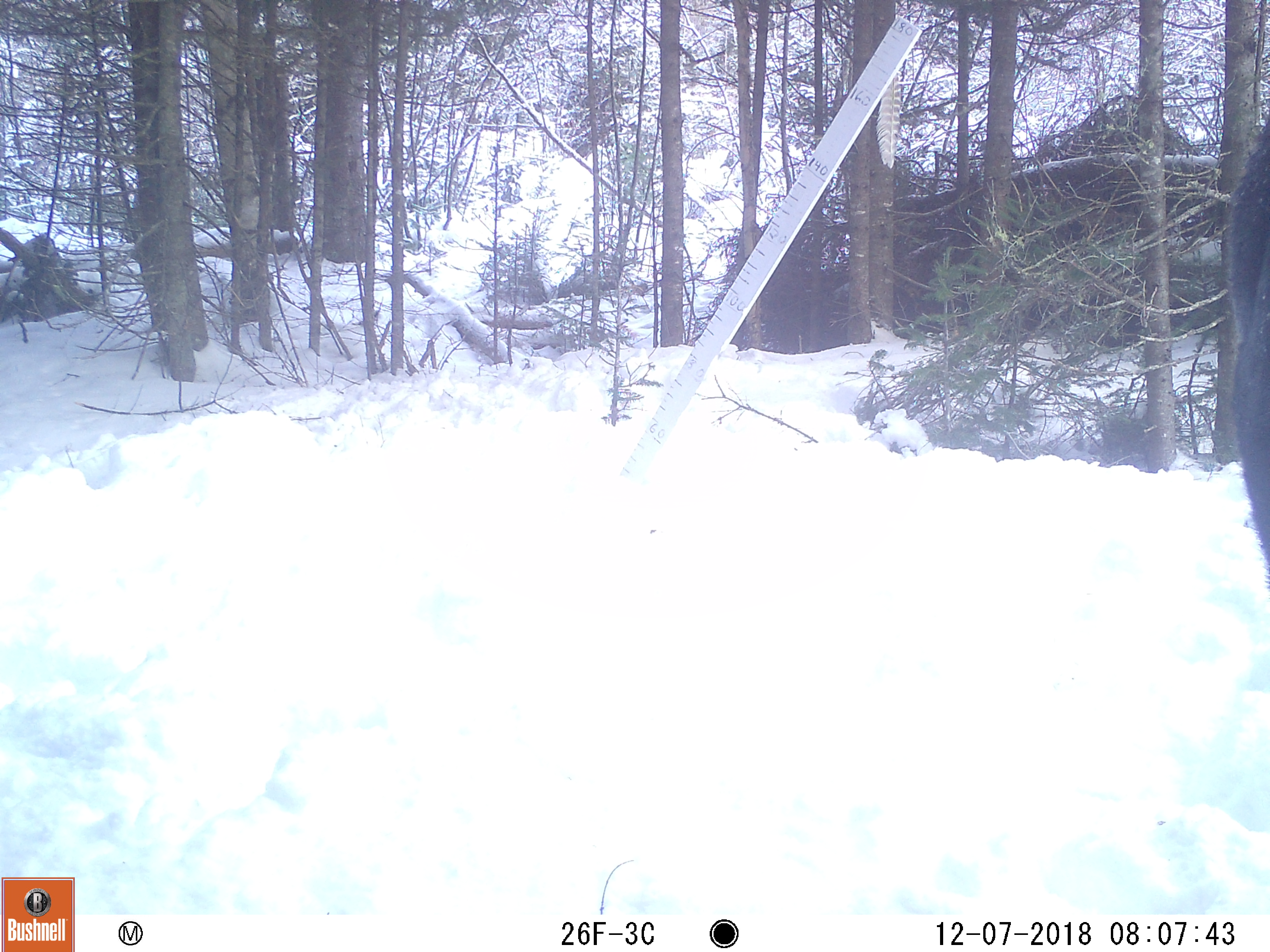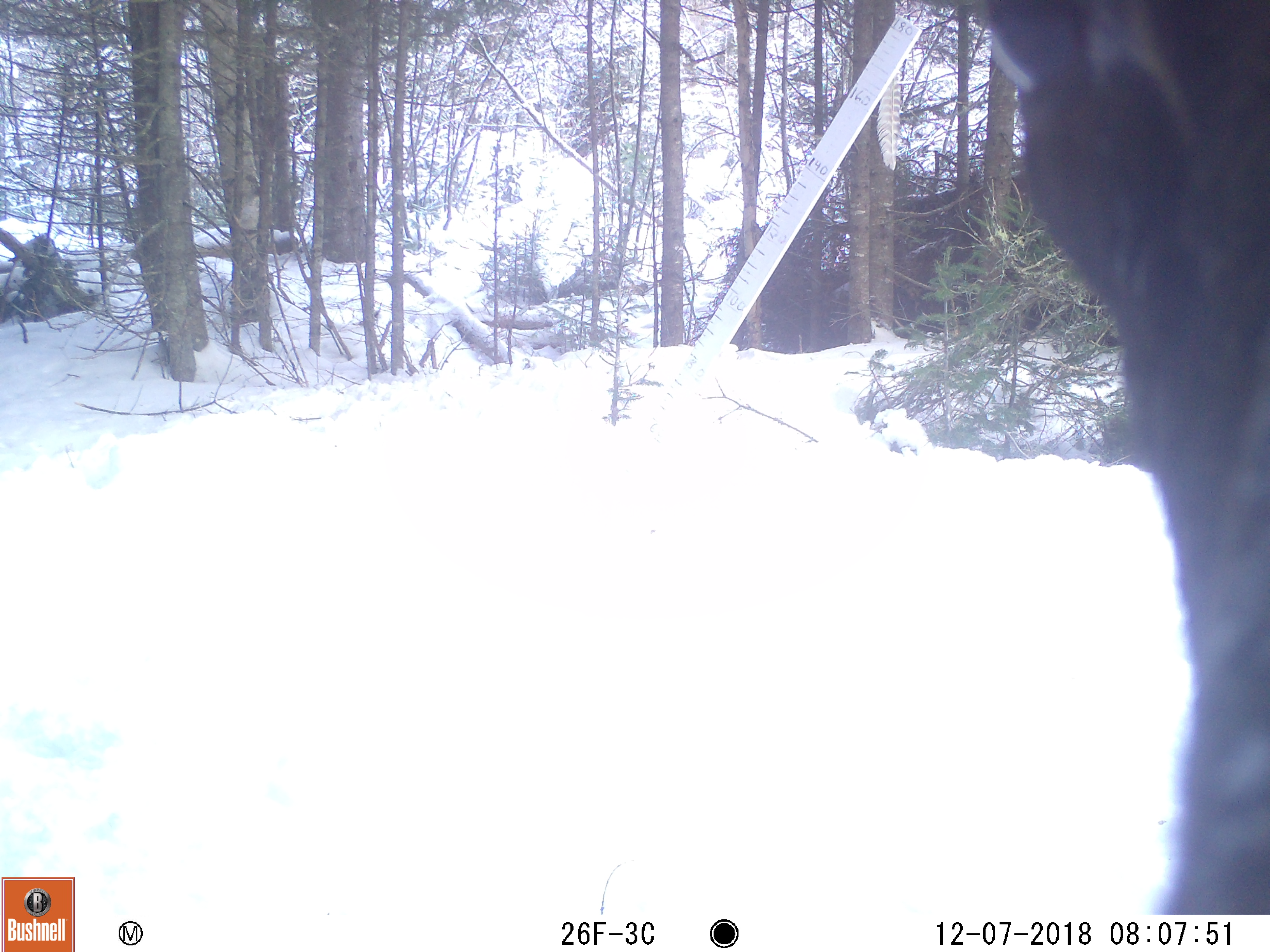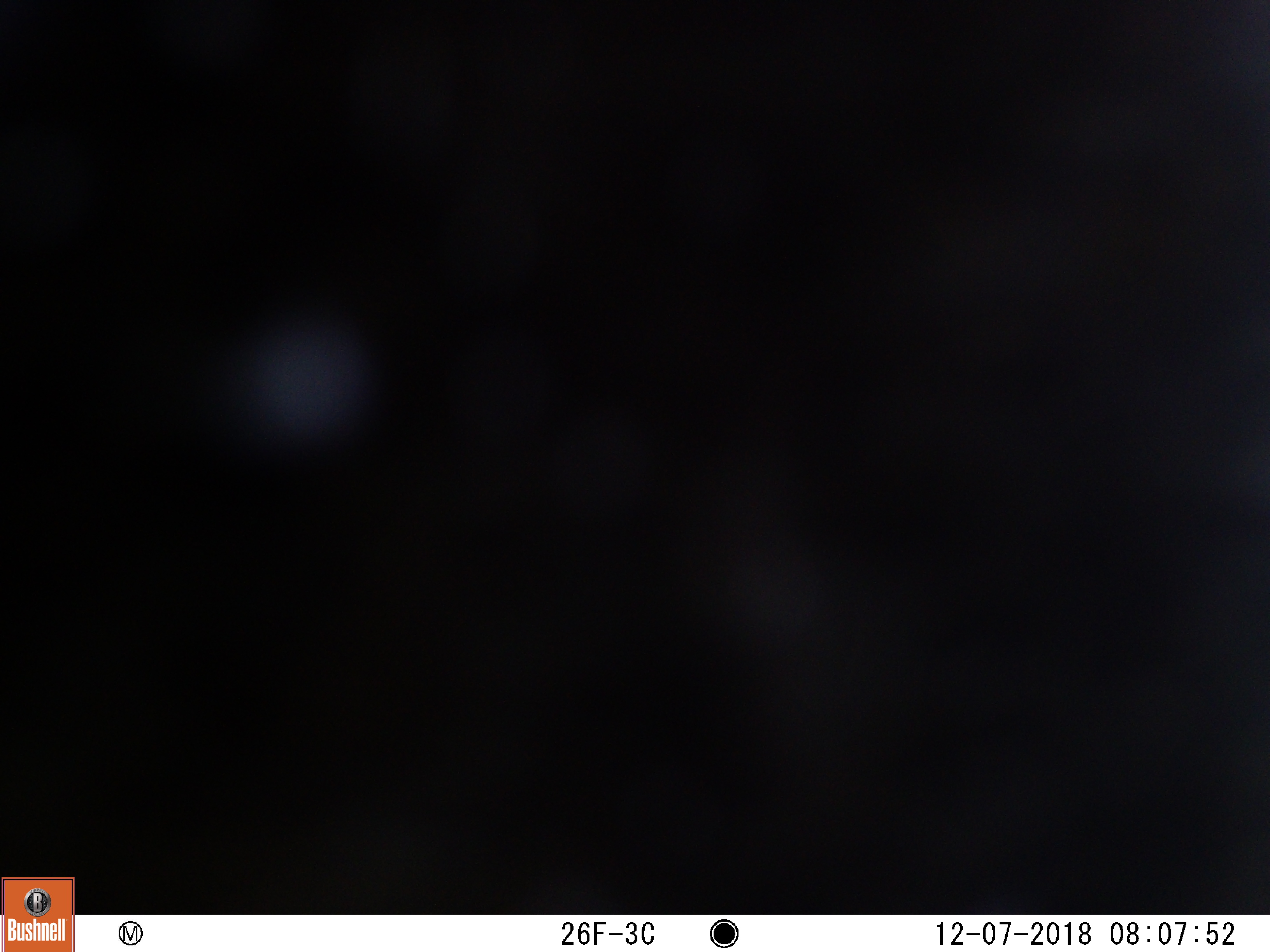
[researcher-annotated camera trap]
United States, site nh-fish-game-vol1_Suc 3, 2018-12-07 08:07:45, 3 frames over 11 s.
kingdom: Animalia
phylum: Chordata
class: Mammalia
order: Artiodactyla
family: Cervidae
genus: Alces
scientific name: Alces alces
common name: moose